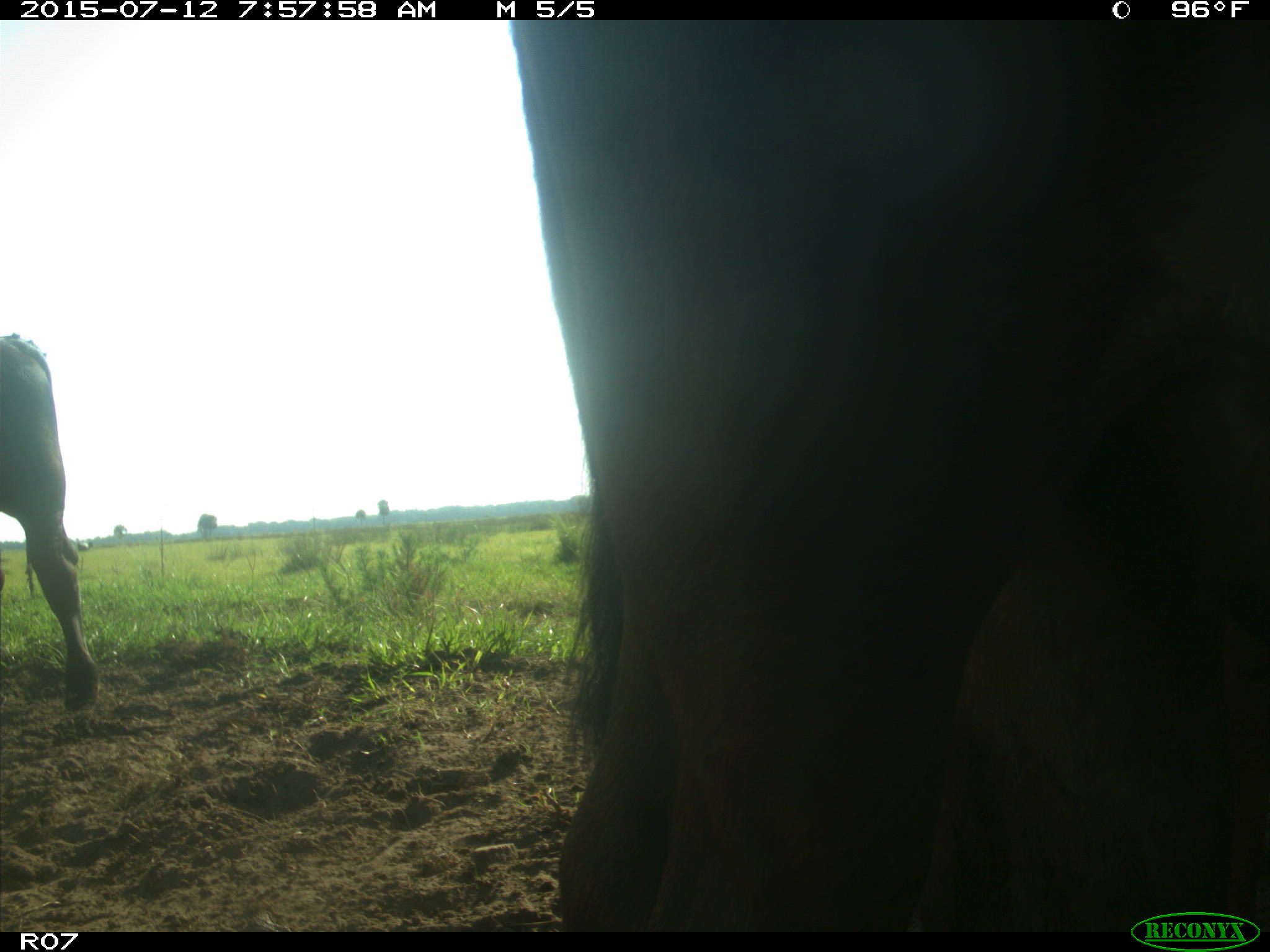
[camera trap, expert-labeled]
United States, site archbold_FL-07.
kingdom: Animalia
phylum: Chordata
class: Mammalia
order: Artiodactyla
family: Bovidae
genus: Bos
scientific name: Bos taurus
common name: domestic cow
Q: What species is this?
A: Bos taurus (domestic cow).